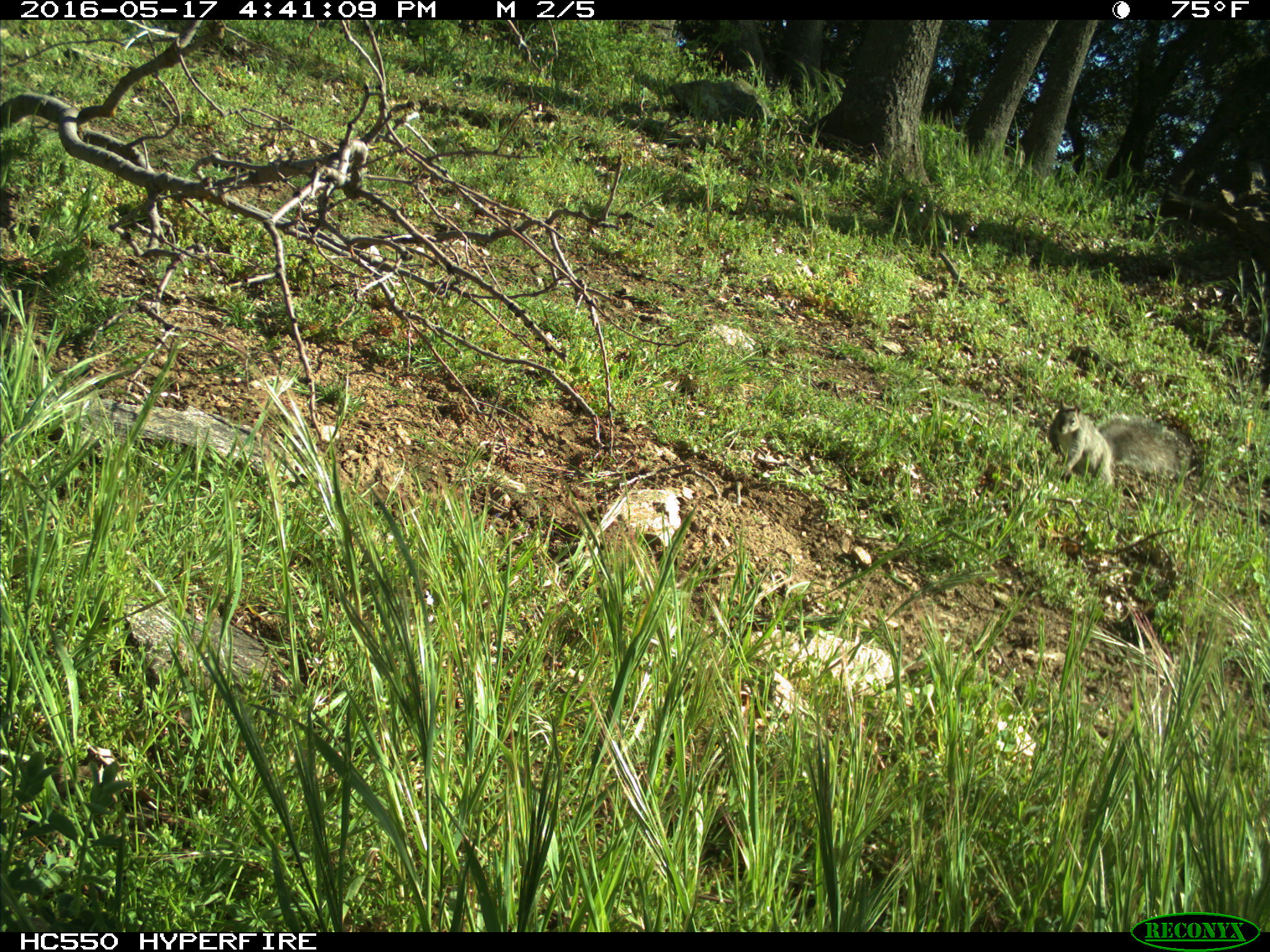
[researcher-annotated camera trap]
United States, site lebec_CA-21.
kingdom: Animalia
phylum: Chordata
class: Mammalia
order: Rodentia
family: Sciuridae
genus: Sciurus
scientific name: Sciurus carolinensis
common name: eastern gray squirrel